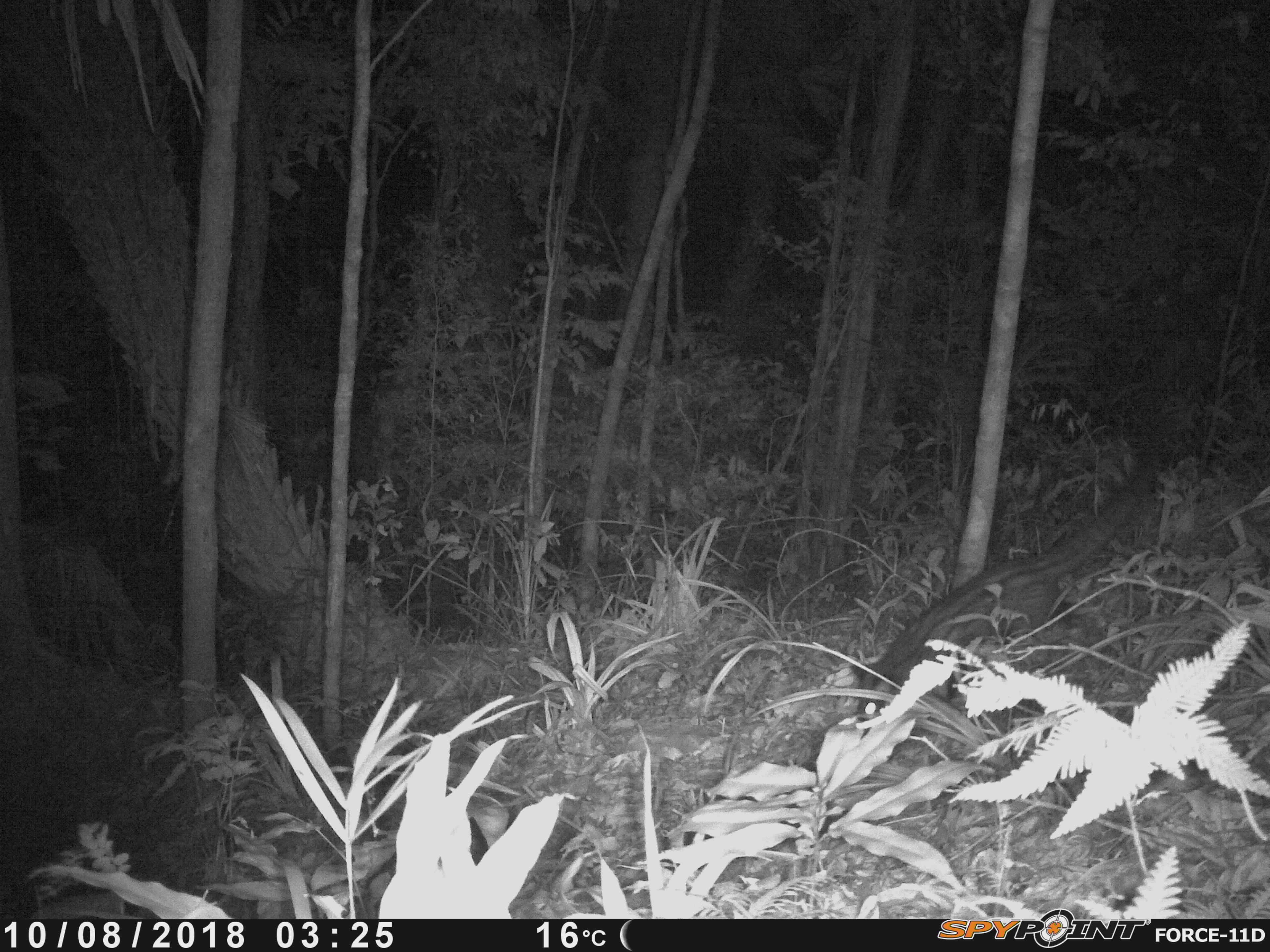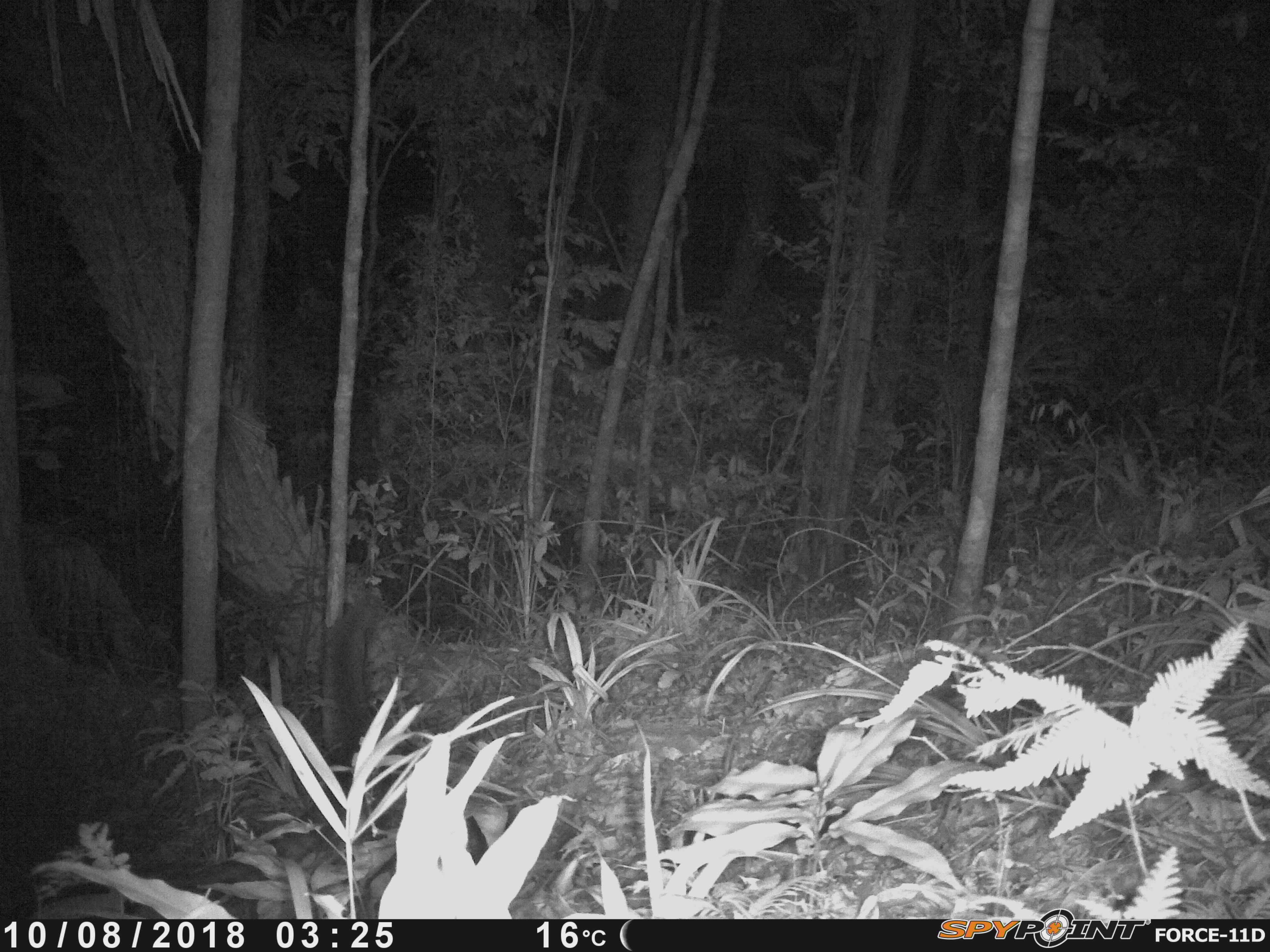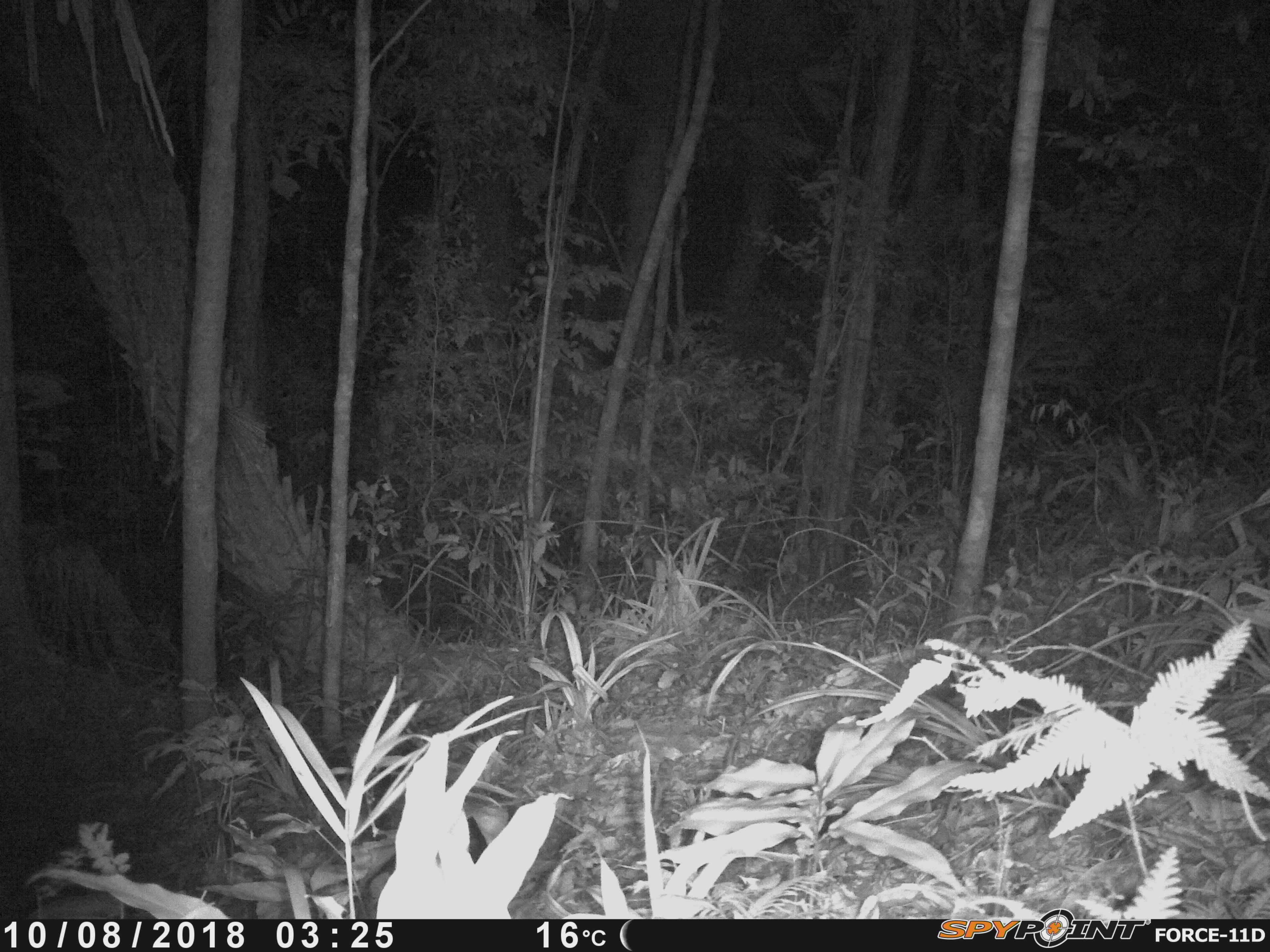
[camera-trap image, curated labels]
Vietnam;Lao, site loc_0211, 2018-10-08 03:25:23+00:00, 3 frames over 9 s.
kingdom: Animalia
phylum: Chordata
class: Mammalia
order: Carnivora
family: Viverridae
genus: Paradoxurus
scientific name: Paradoxurus hermaphroditus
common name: common palm civet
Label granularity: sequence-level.